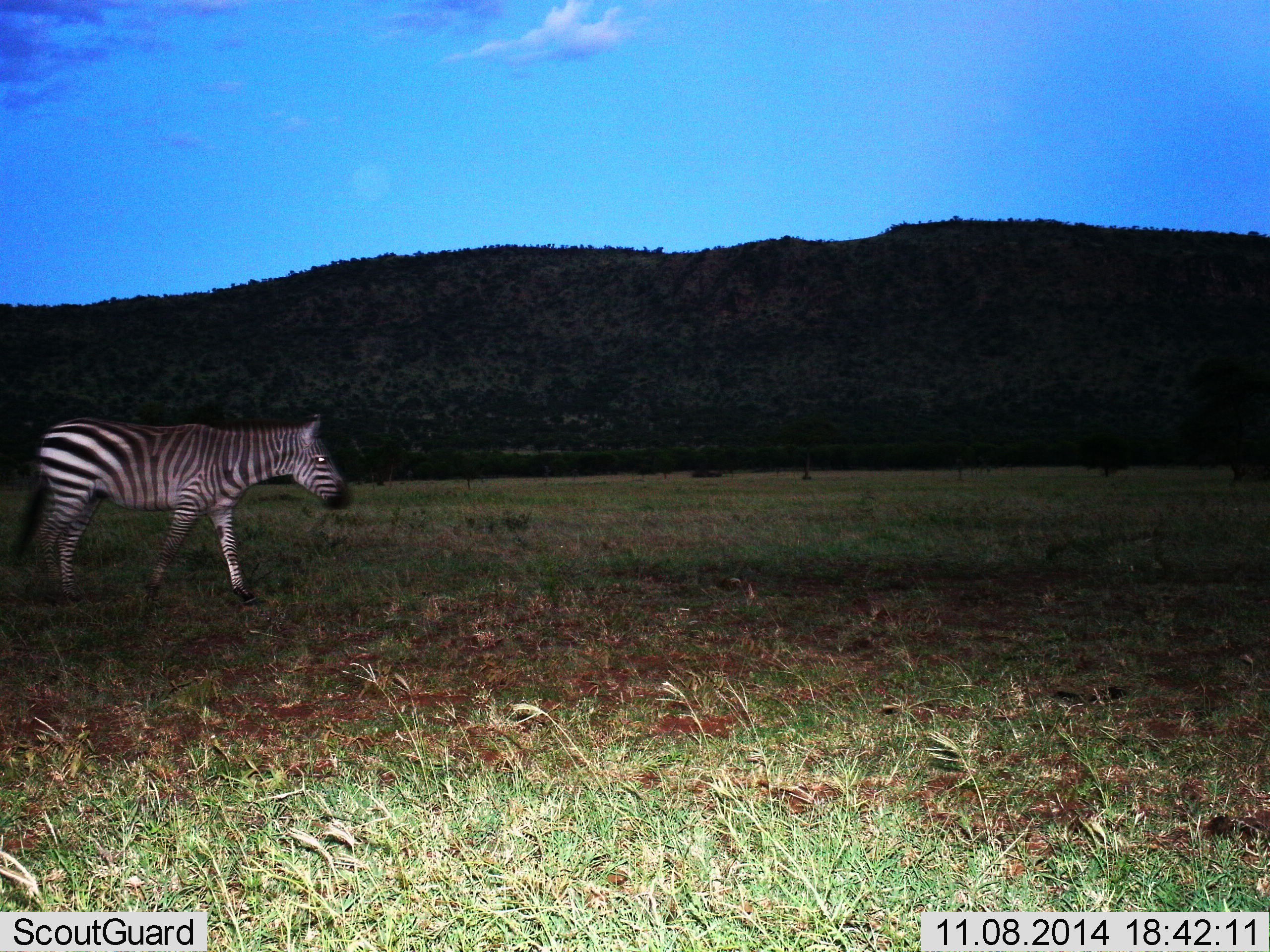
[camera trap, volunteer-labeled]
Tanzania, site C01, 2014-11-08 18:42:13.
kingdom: Animalia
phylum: Chordata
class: Mammalia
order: Perissodactyla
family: Equidae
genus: Equus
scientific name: Equus quagga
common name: plains zebra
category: zebra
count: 1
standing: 40%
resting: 0%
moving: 70%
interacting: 0%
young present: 0%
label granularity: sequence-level